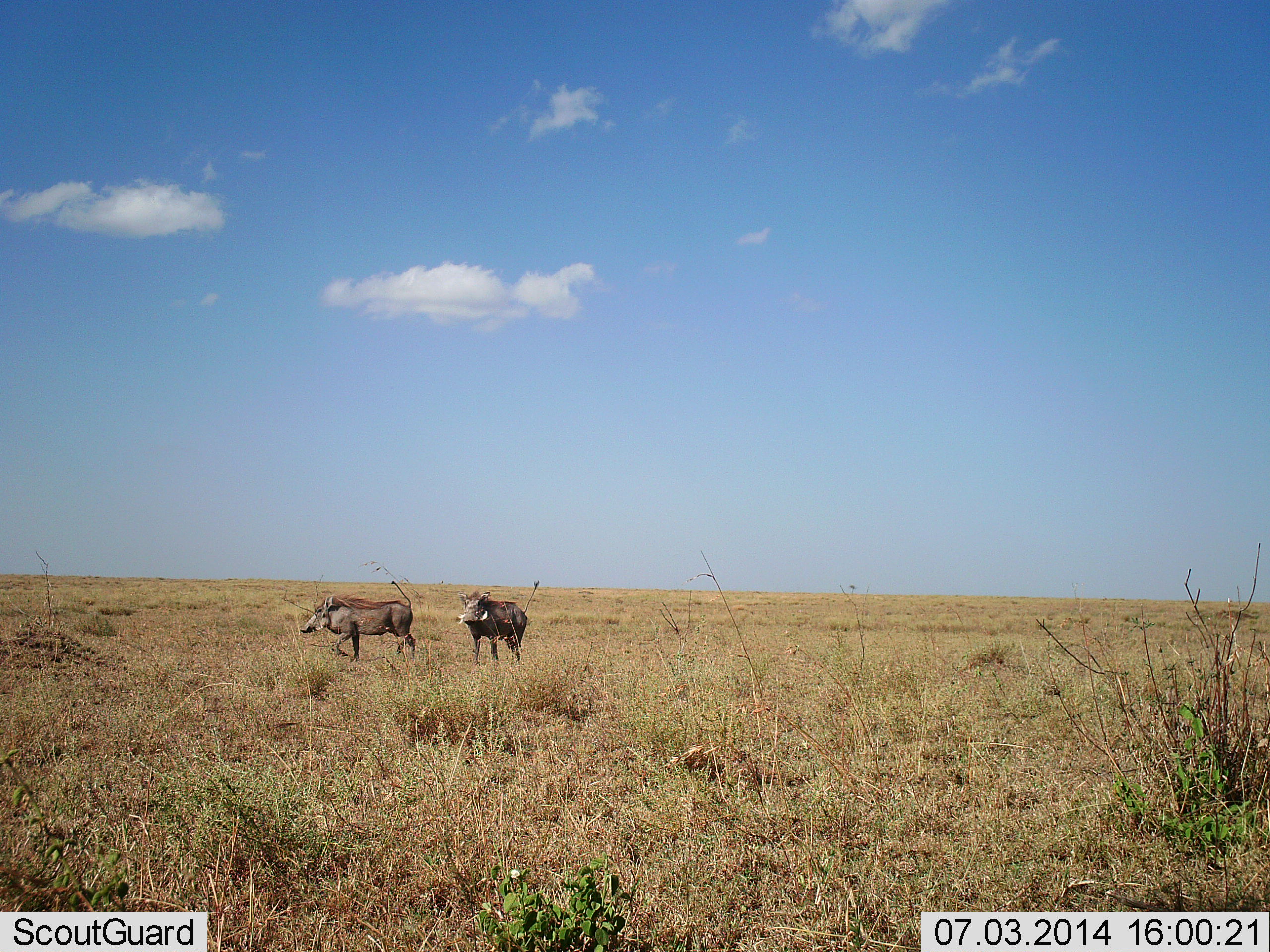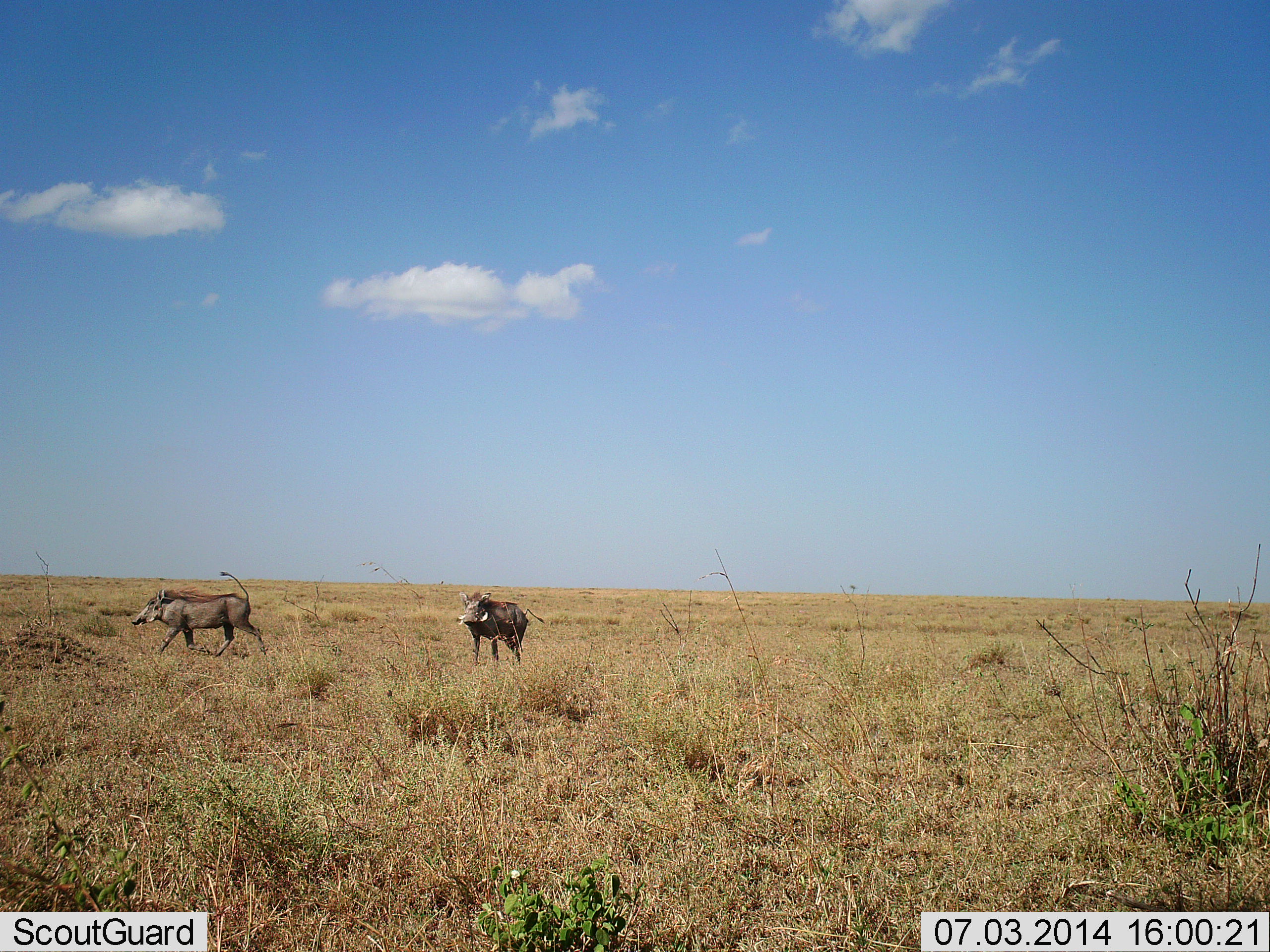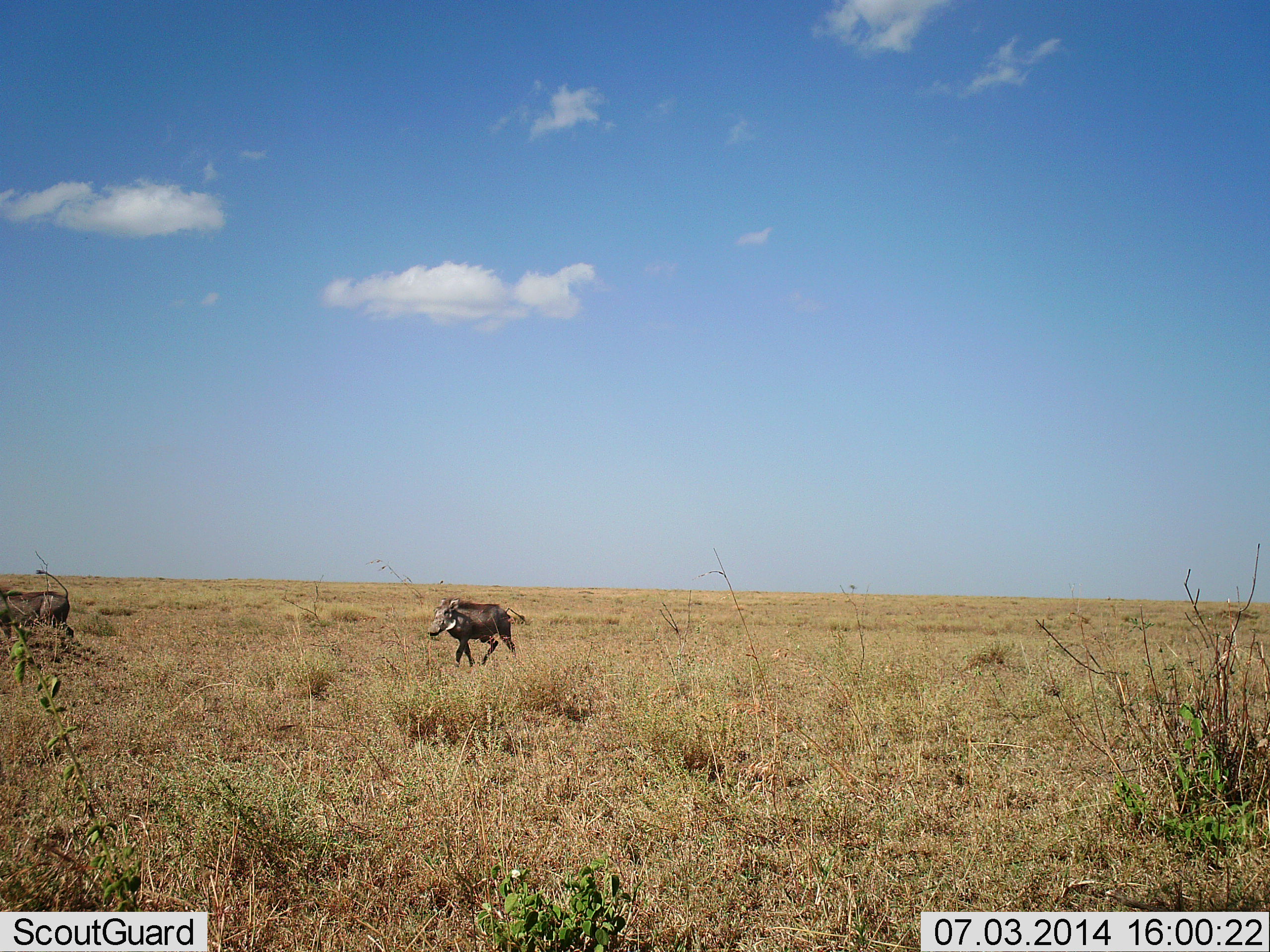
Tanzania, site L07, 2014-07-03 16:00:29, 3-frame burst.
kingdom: Animalia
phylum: Chordata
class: Mammalia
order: Artiodactyla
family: Suidae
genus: Phacochoerus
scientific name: Phacochoerus africanus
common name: warthog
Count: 2.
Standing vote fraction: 20%.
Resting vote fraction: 0%.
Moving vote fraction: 100%.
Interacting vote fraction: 0%.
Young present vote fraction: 0%.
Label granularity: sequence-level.